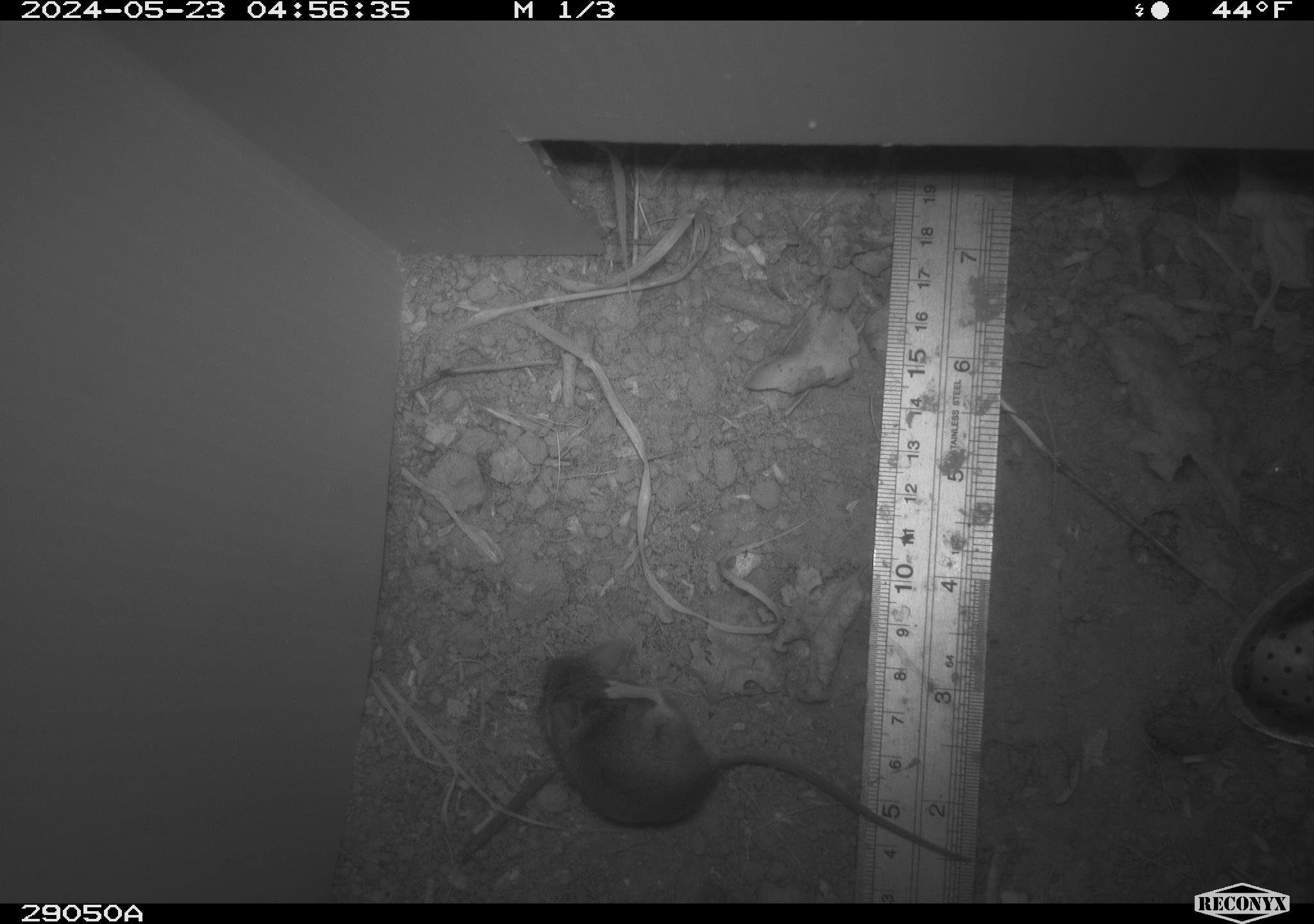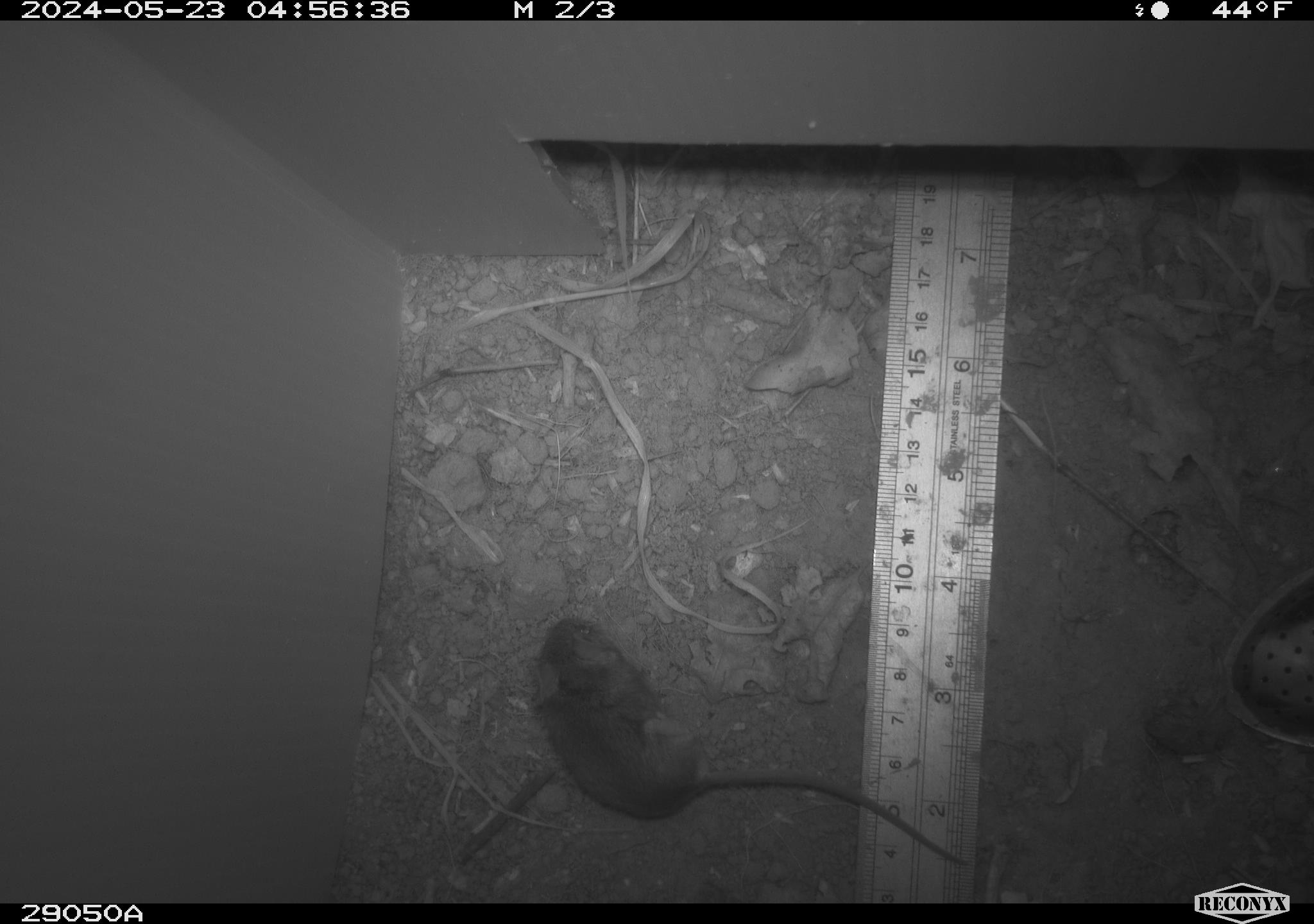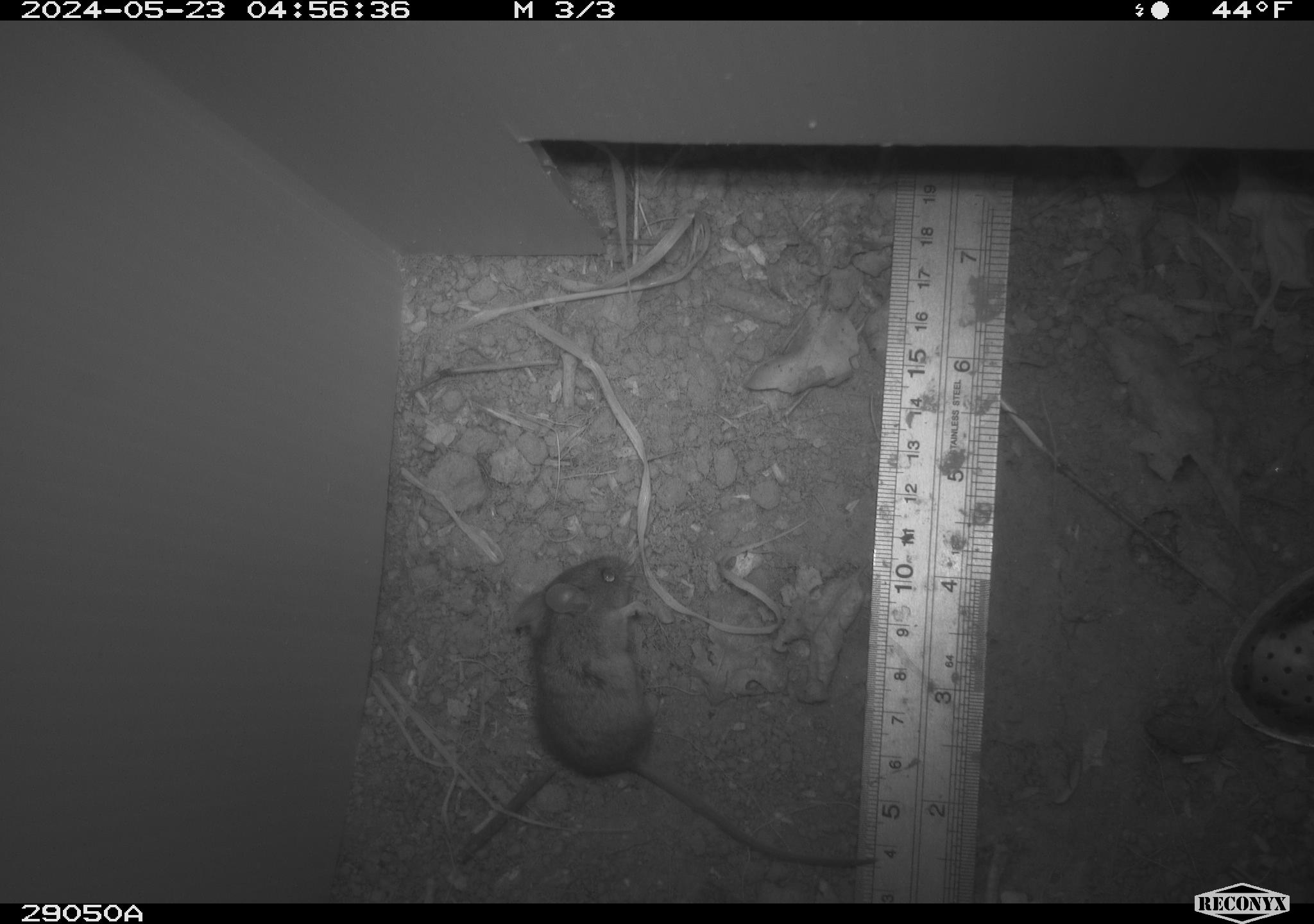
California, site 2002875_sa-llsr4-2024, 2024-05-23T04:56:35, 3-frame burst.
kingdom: Animalia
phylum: Chordata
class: Mammalia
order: Rodentia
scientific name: Rodentia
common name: mouse species